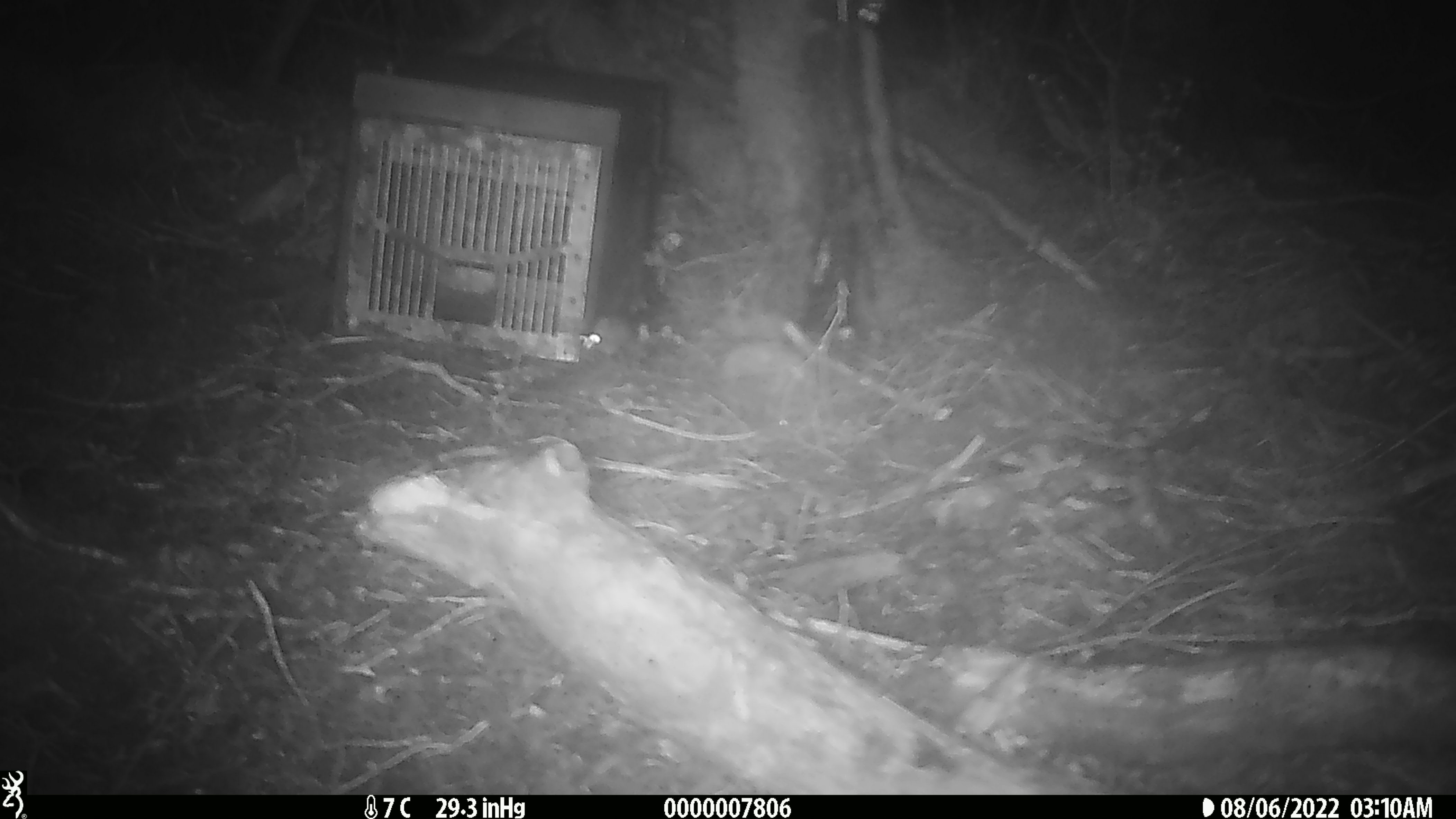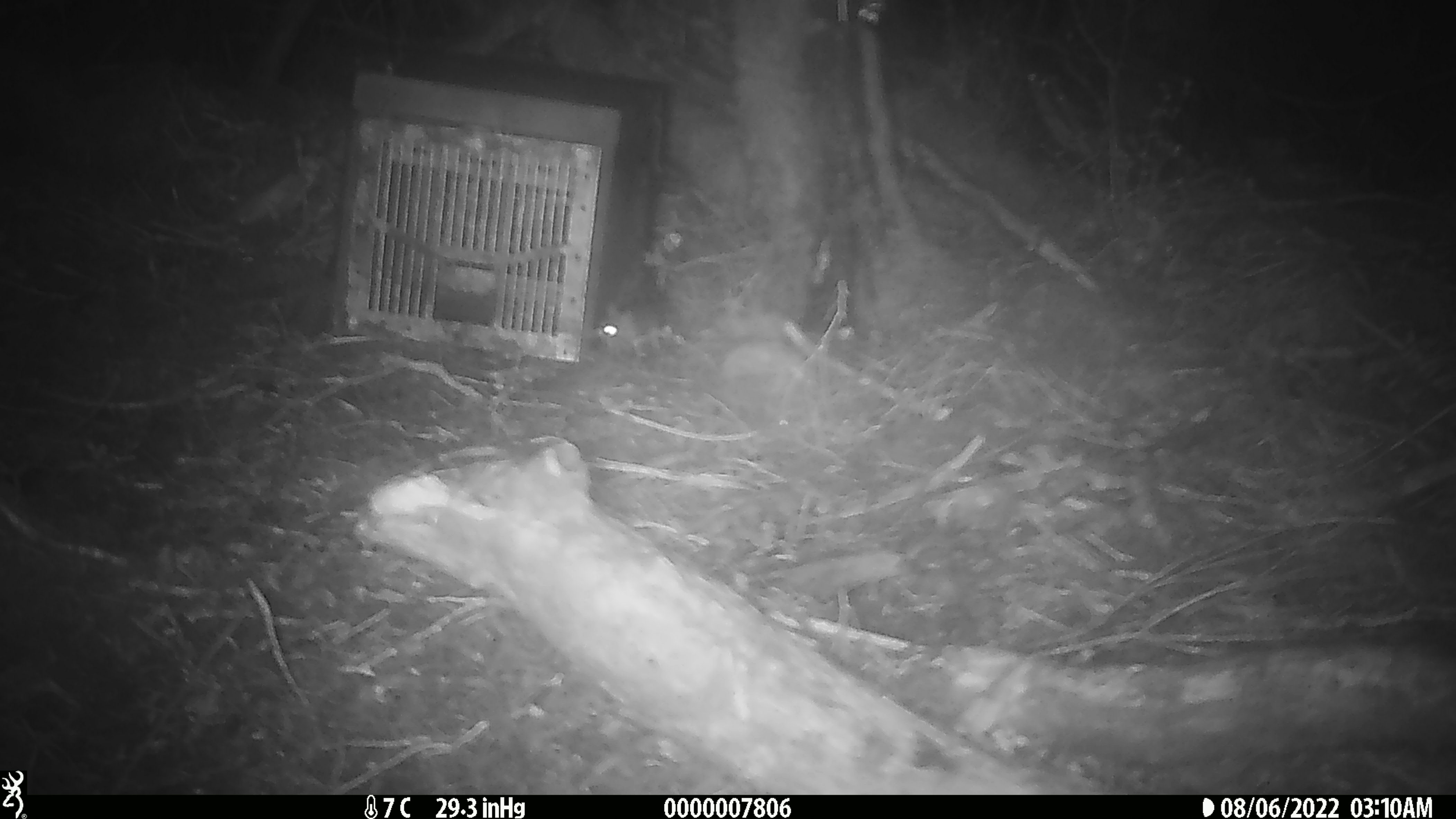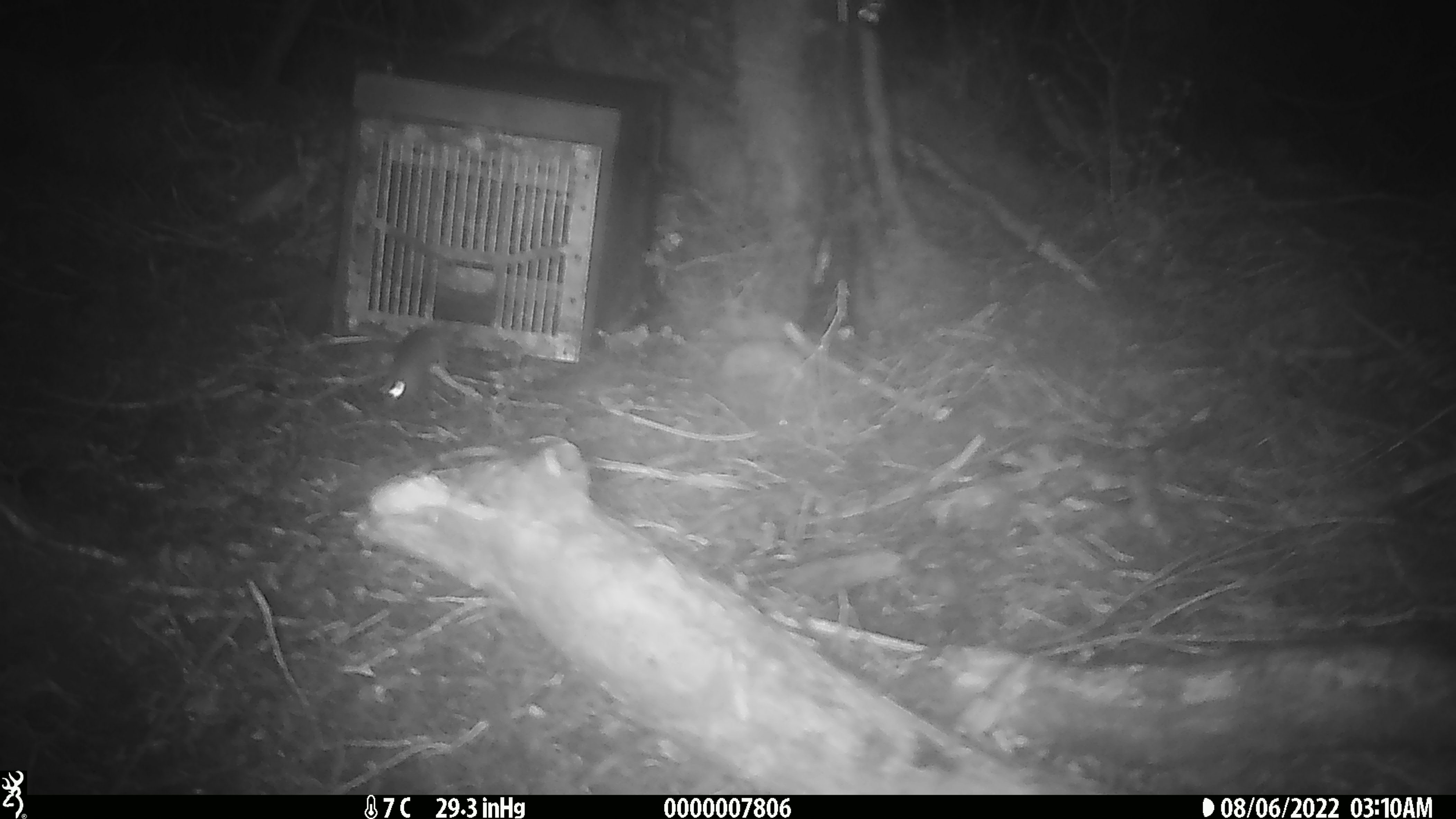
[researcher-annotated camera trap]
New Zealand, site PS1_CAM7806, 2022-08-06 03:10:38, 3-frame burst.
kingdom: Animalia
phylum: Chordata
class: Mammalia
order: Rodentia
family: Muridae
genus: Mus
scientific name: Mus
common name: mouse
Mouse (Mus).